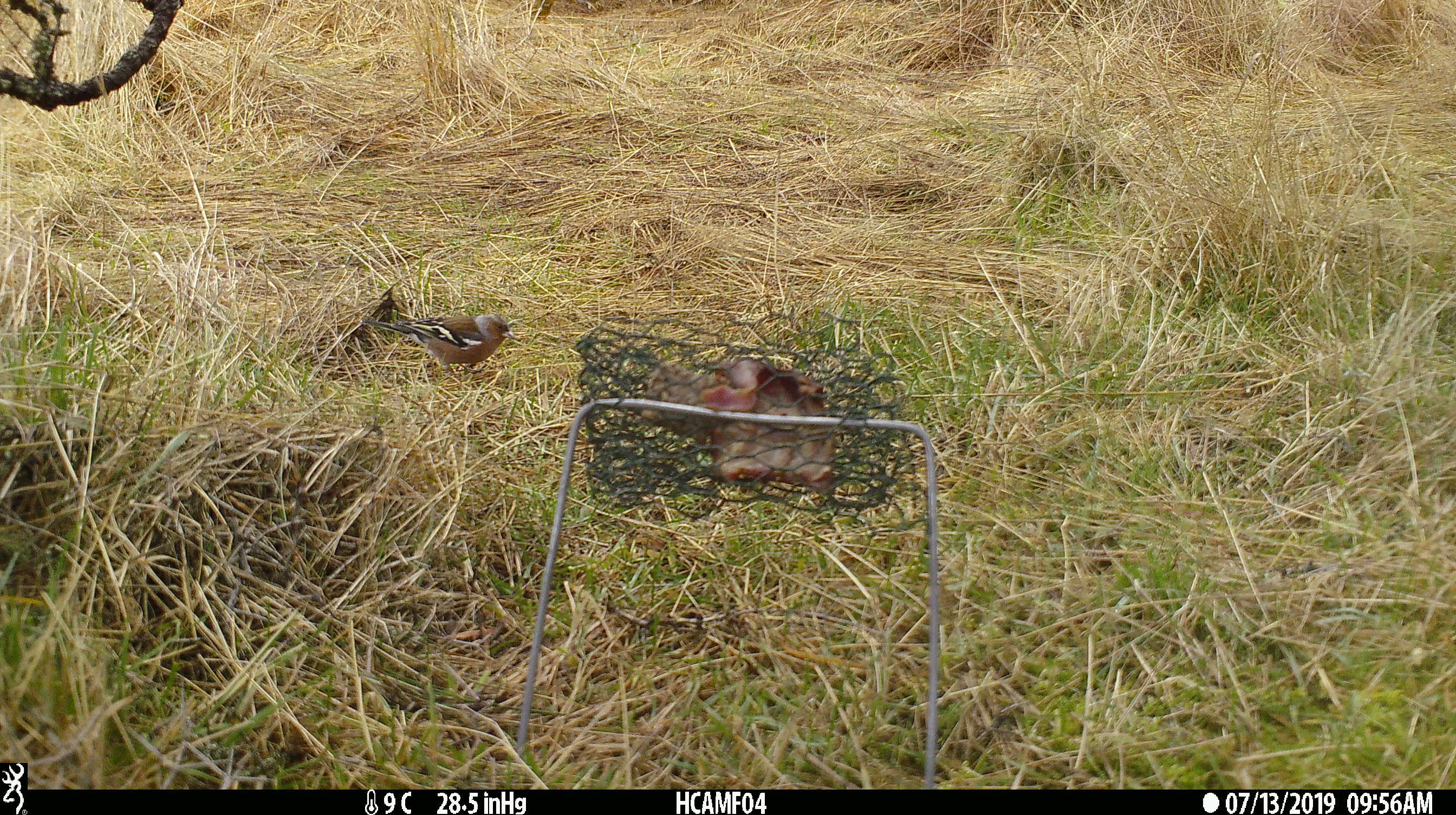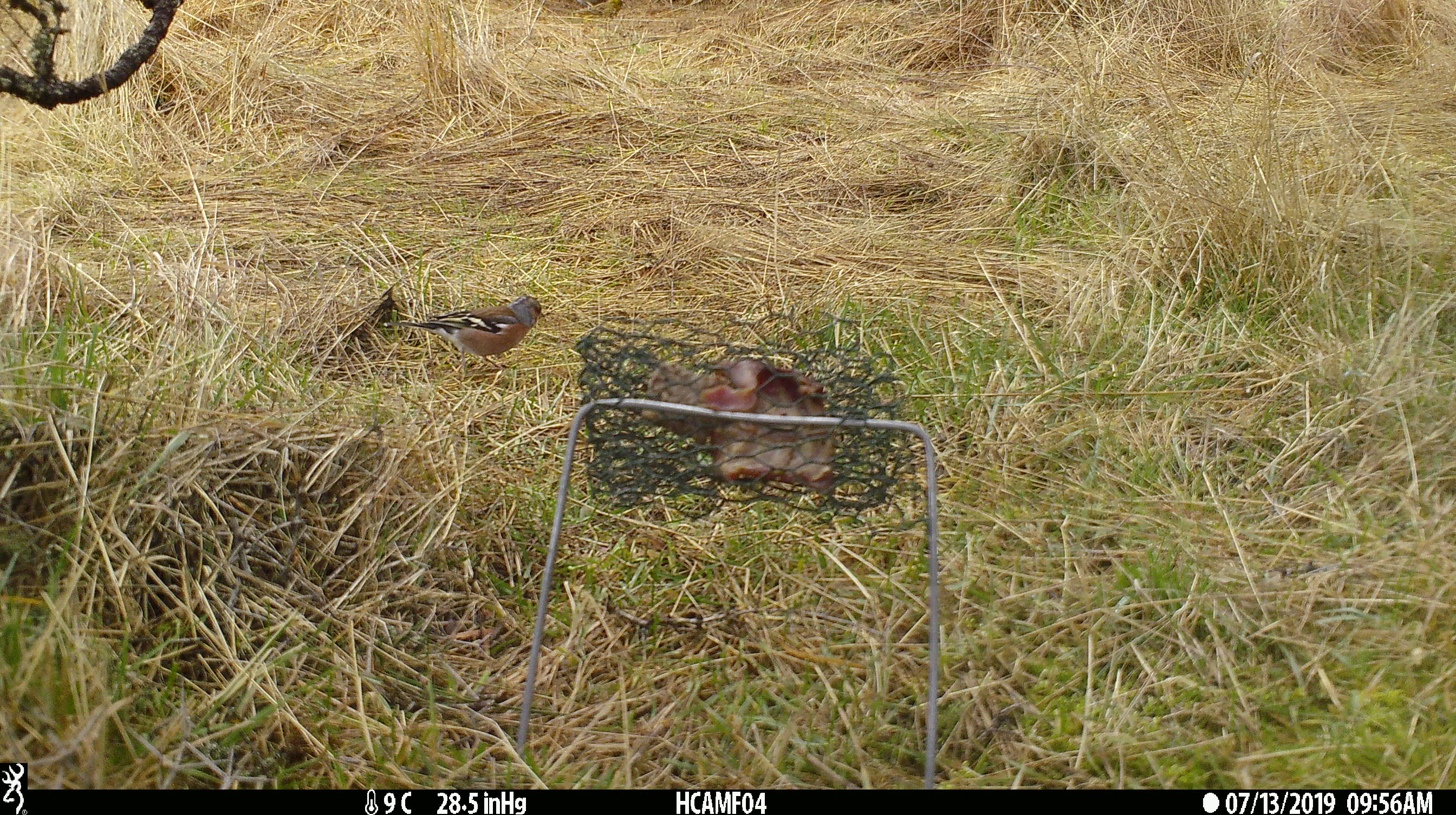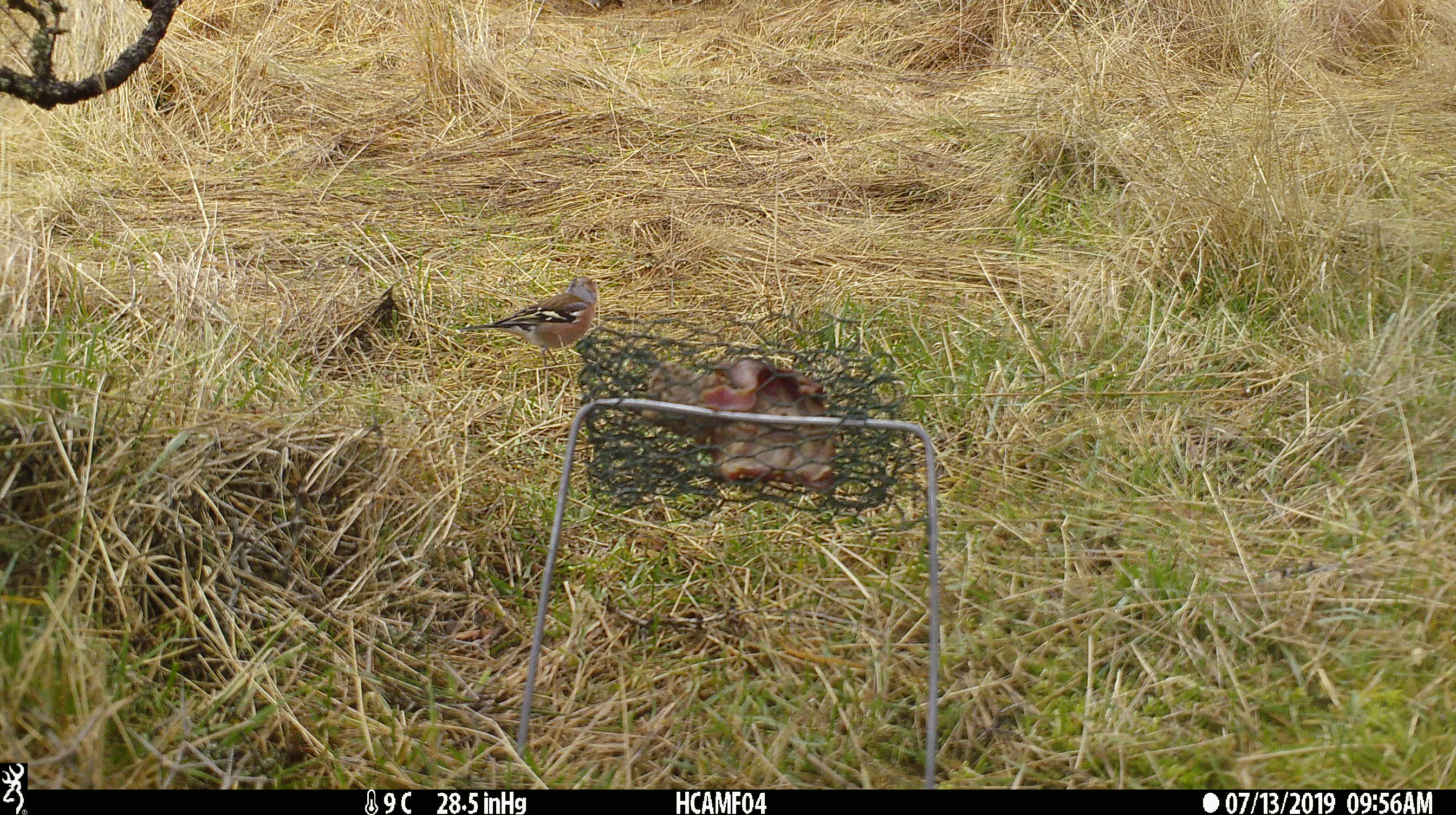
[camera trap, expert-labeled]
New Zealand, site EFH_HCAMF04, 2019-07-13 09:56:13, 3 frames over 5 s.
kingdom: Animalia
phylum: Chordata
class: Aves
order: Passeriformes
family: Fringillidae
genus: Fringilla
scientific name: Fringilla coelebs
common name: common chaffinch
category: chaffinch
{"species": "chaffinch (common chaffinch) (Fringilla coelebs)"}